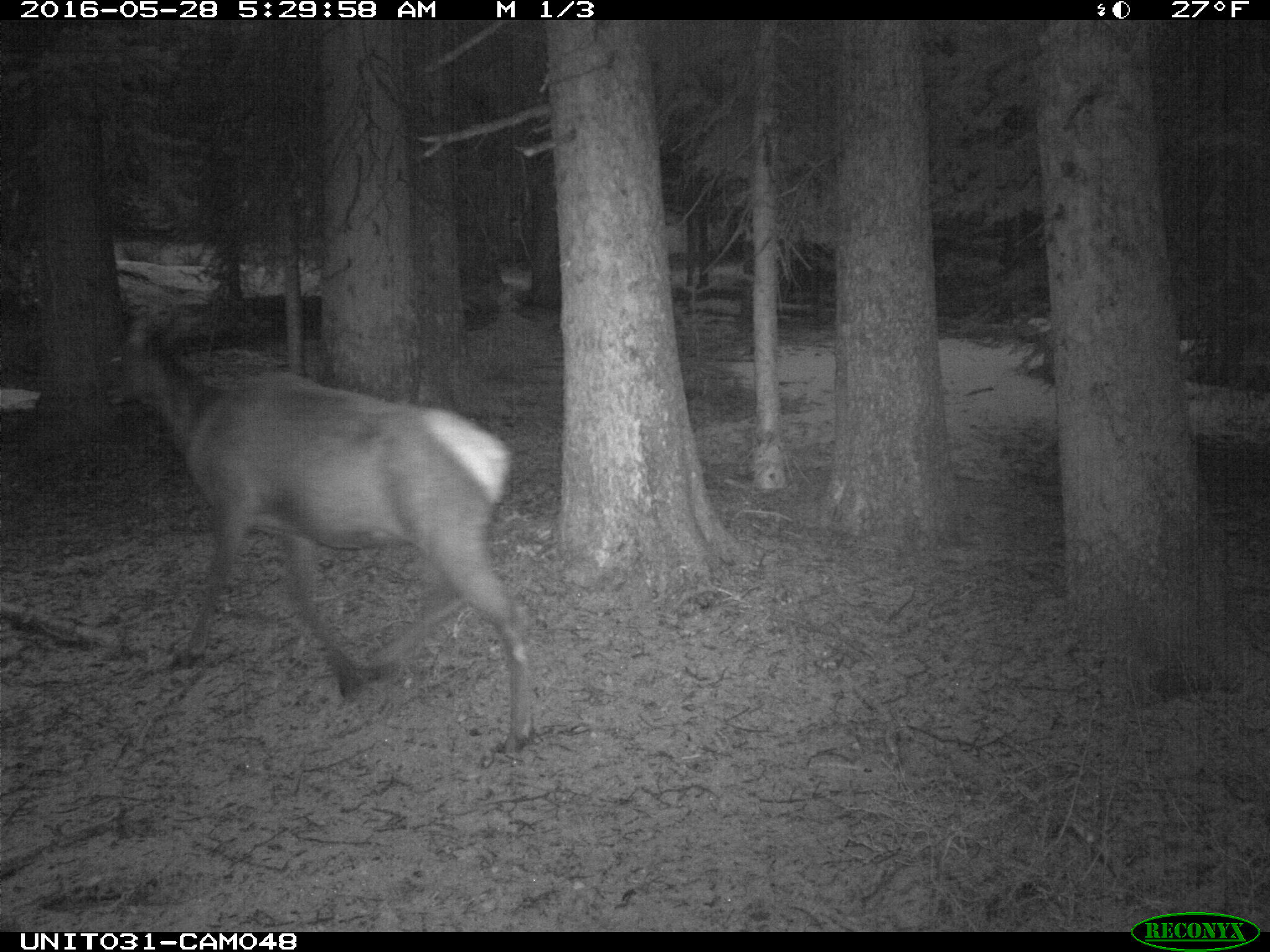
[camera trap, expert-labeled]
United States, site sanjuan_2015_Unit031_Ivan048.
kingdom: Animalia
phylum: Chordata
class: Mammalia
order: Artiodactyla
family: Cervidae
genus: Cervus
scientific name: Cervus elaphus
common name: red deer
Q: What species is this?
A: Cervus elaphus (red deer).